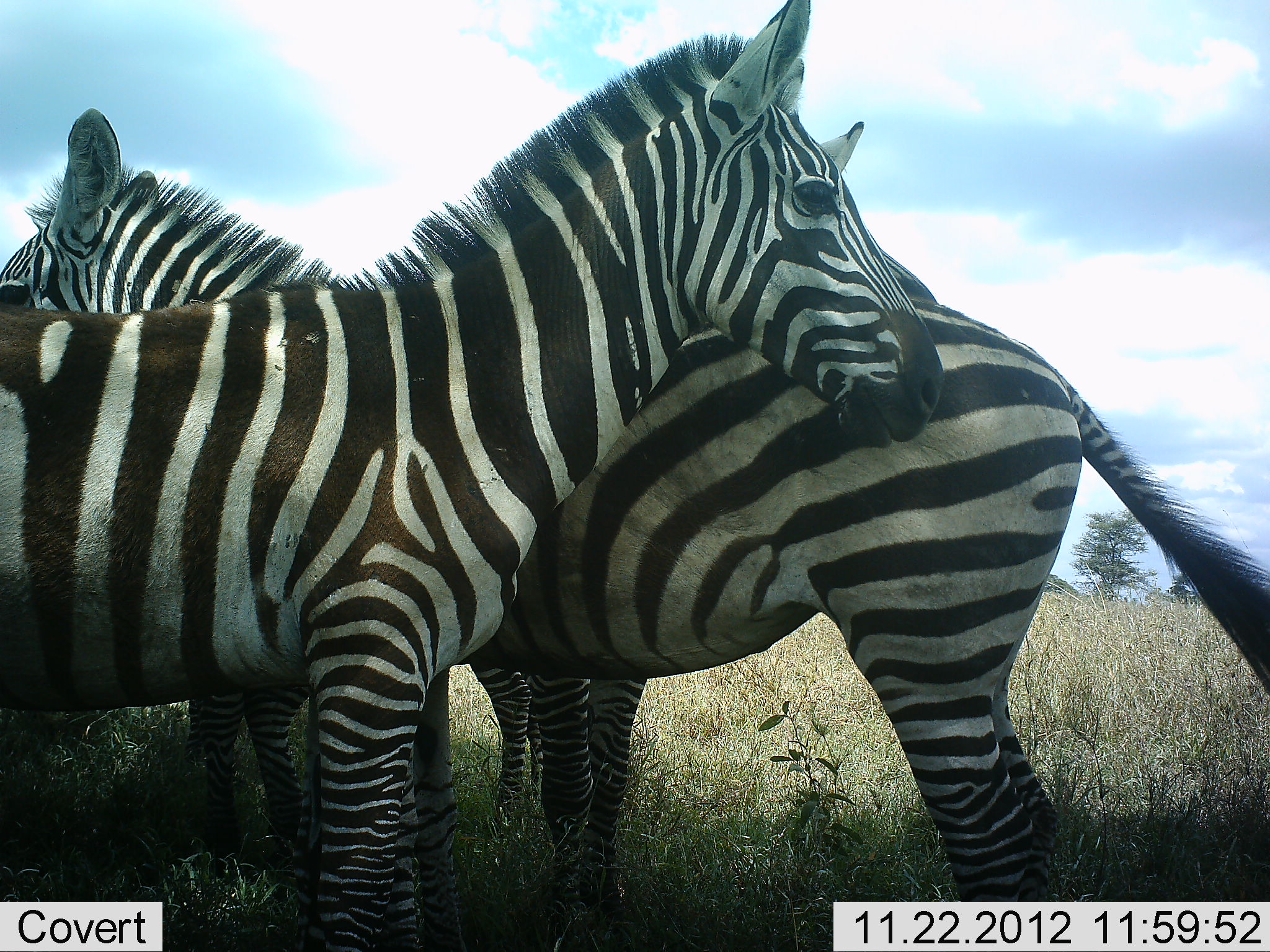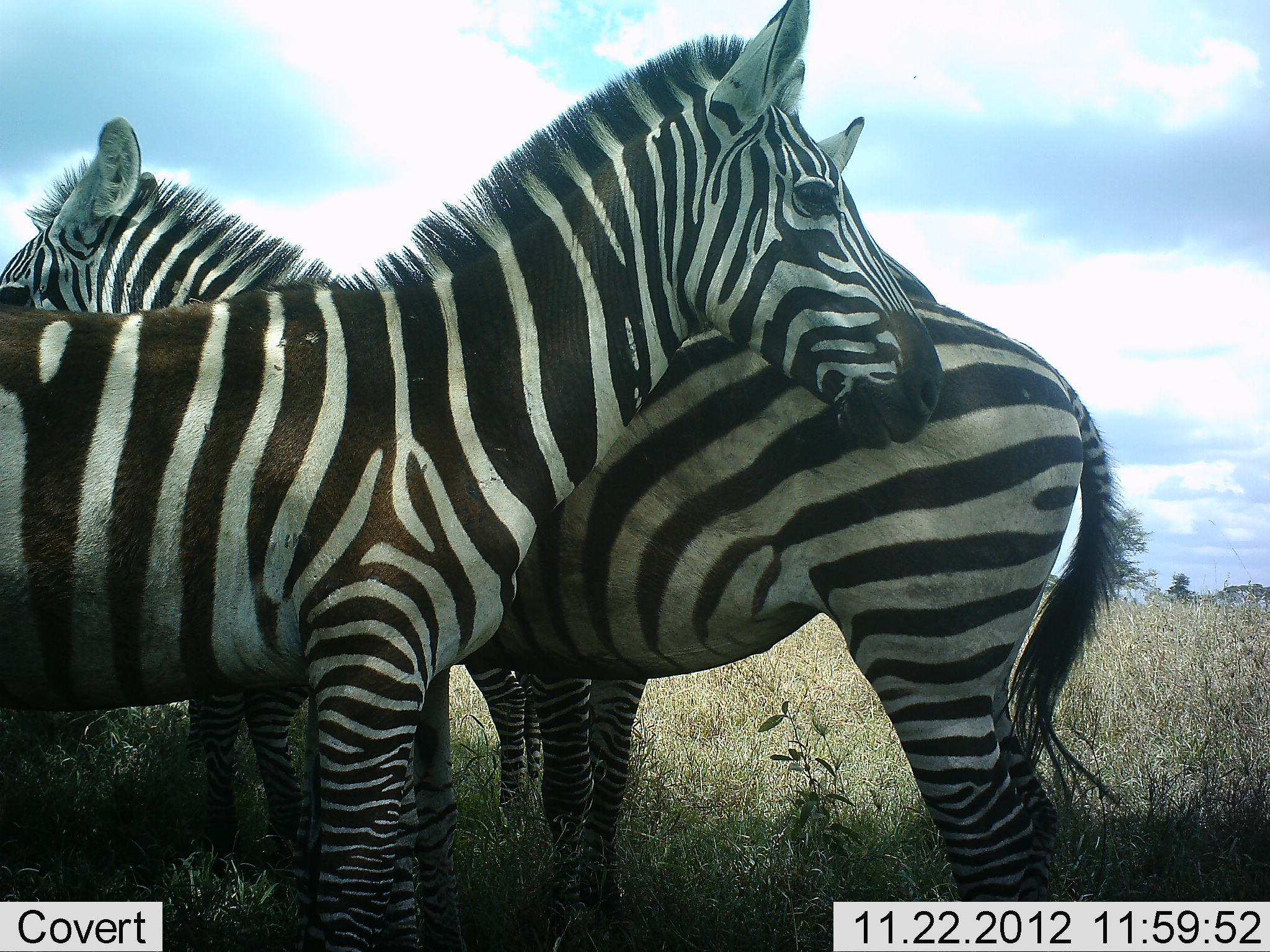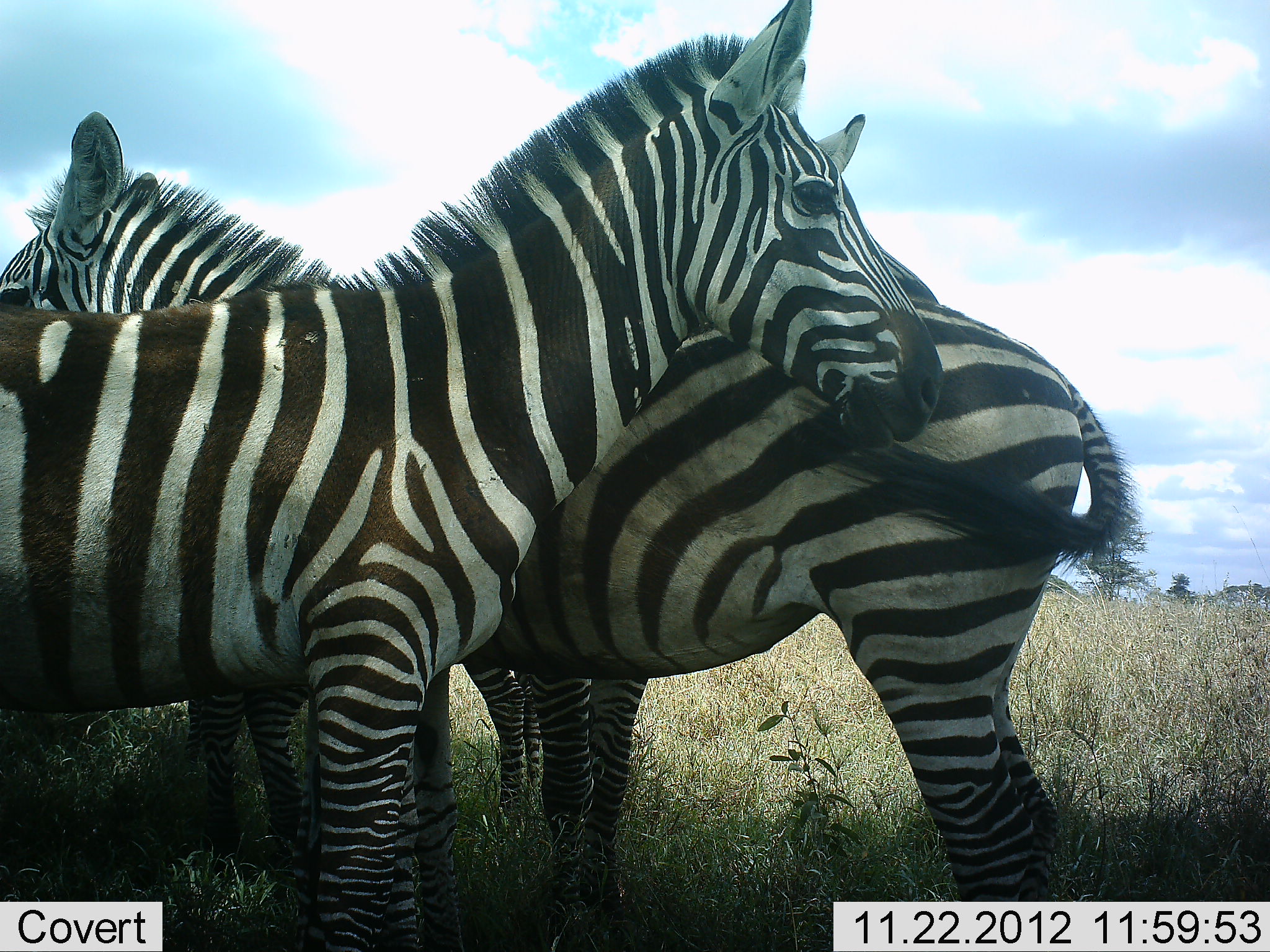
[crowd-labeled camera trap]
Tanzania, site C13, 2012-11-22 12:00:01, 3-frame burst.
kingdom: Animalia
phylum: Chordata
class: Mammalia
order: Perissodactyla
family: Equidae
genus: Equus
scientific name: Equus quagga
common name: plains zebra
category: zebra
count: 3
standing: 90%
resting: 0%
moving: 0%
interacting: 30%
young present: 0%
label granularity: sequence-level